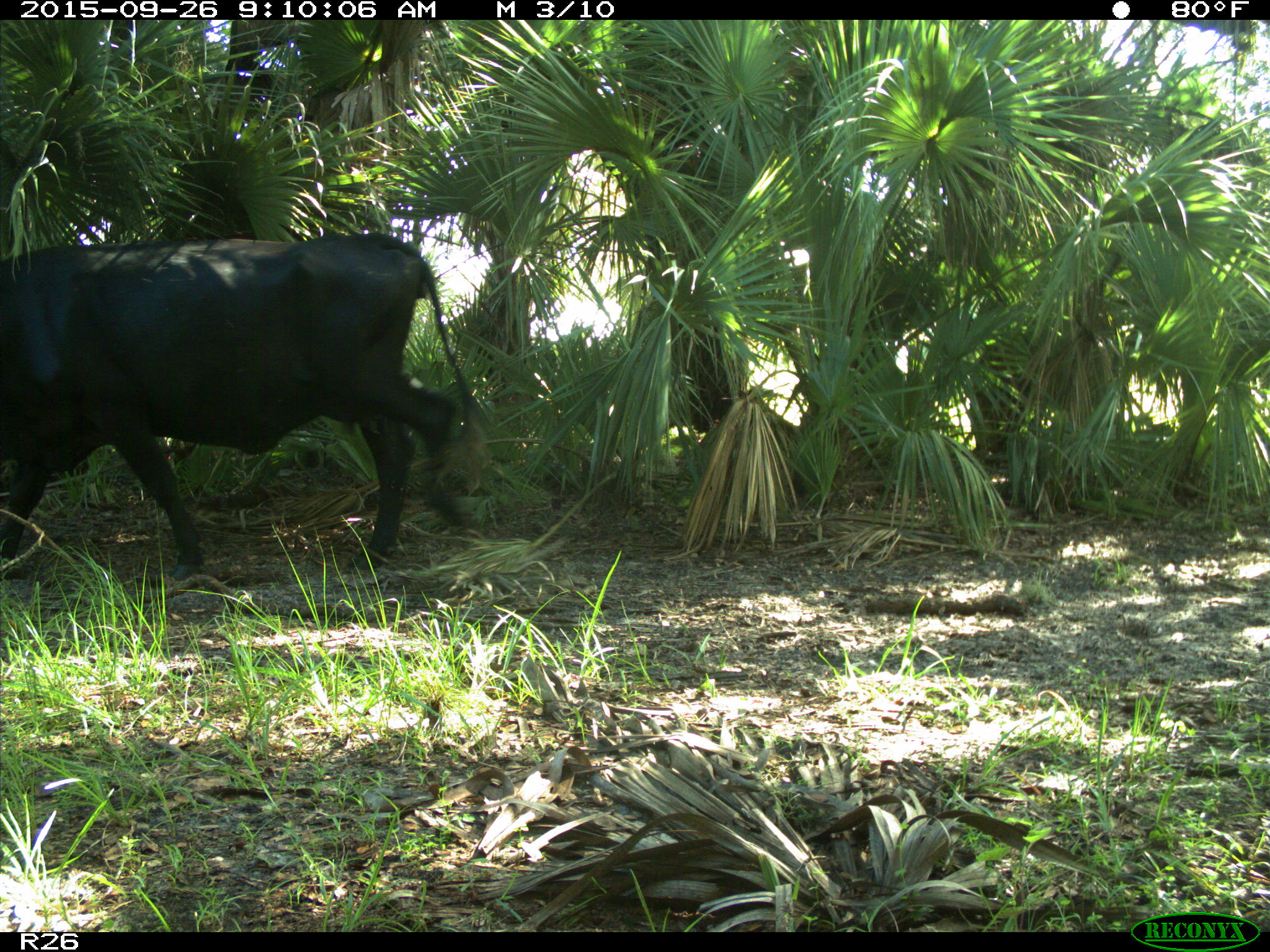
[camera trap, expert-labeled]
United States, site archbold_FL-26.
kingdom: Animalia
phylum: Chordata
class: Mammalia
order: Artiodactyla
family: Bovidae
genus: Bos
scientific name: Bos taurus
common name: domestic cow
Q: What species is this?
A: Bos taurus (domestic cow).